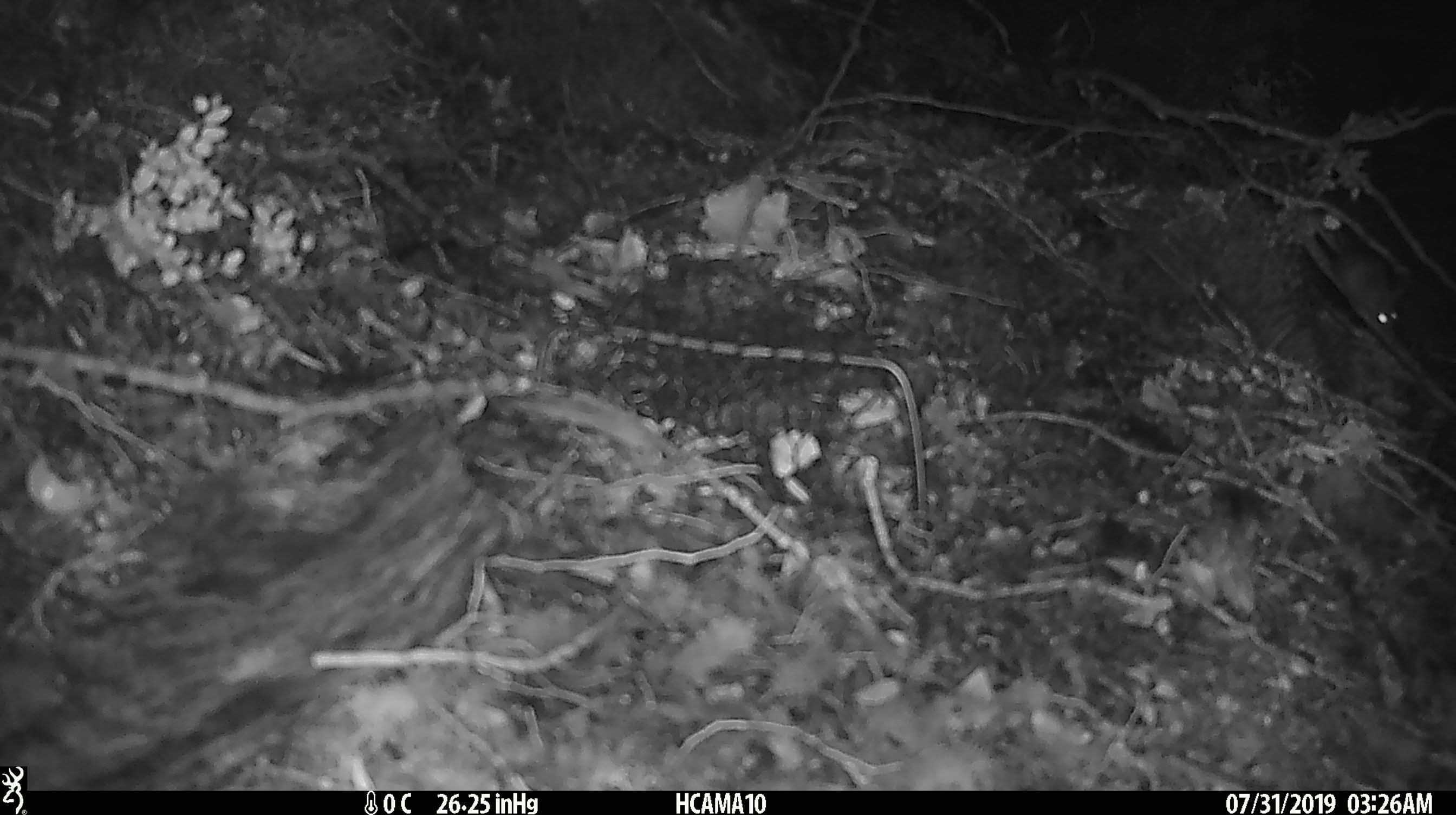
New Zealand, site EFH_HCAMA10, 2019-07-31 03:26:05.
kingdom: Animalia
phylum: Chordata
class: Mammalia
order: Rodentia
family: Muridae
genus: Mus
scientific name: Mus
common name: mouse